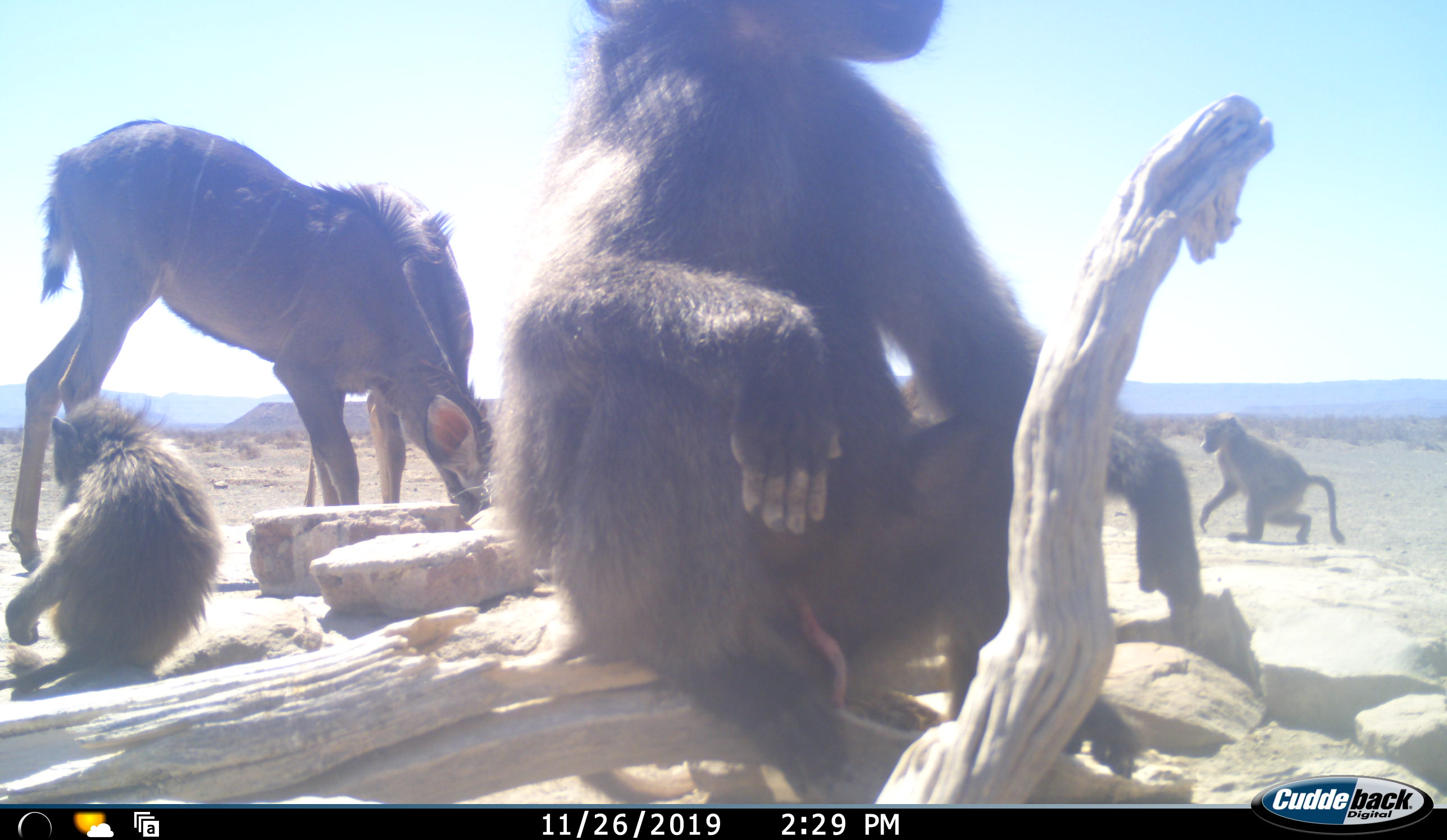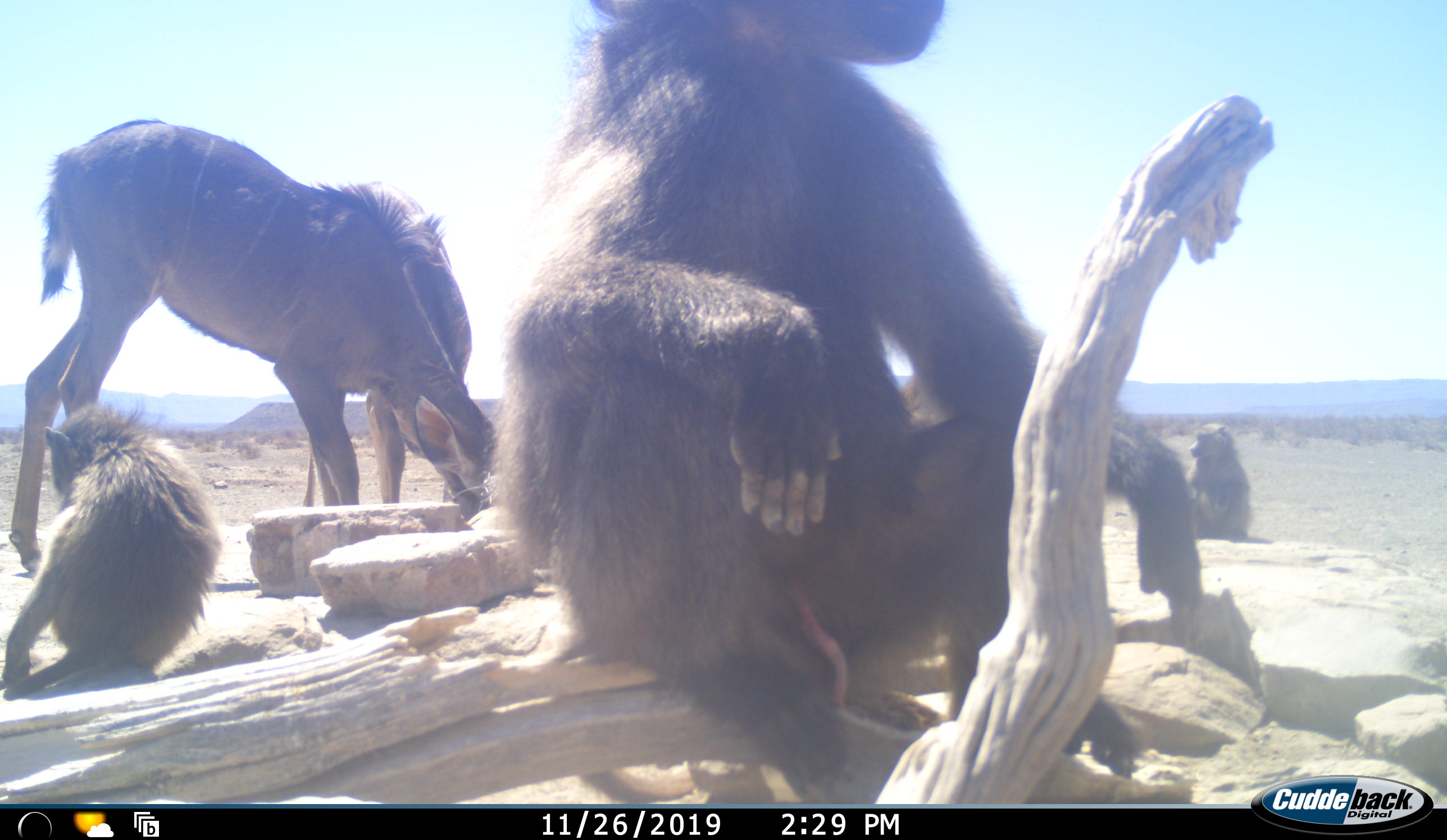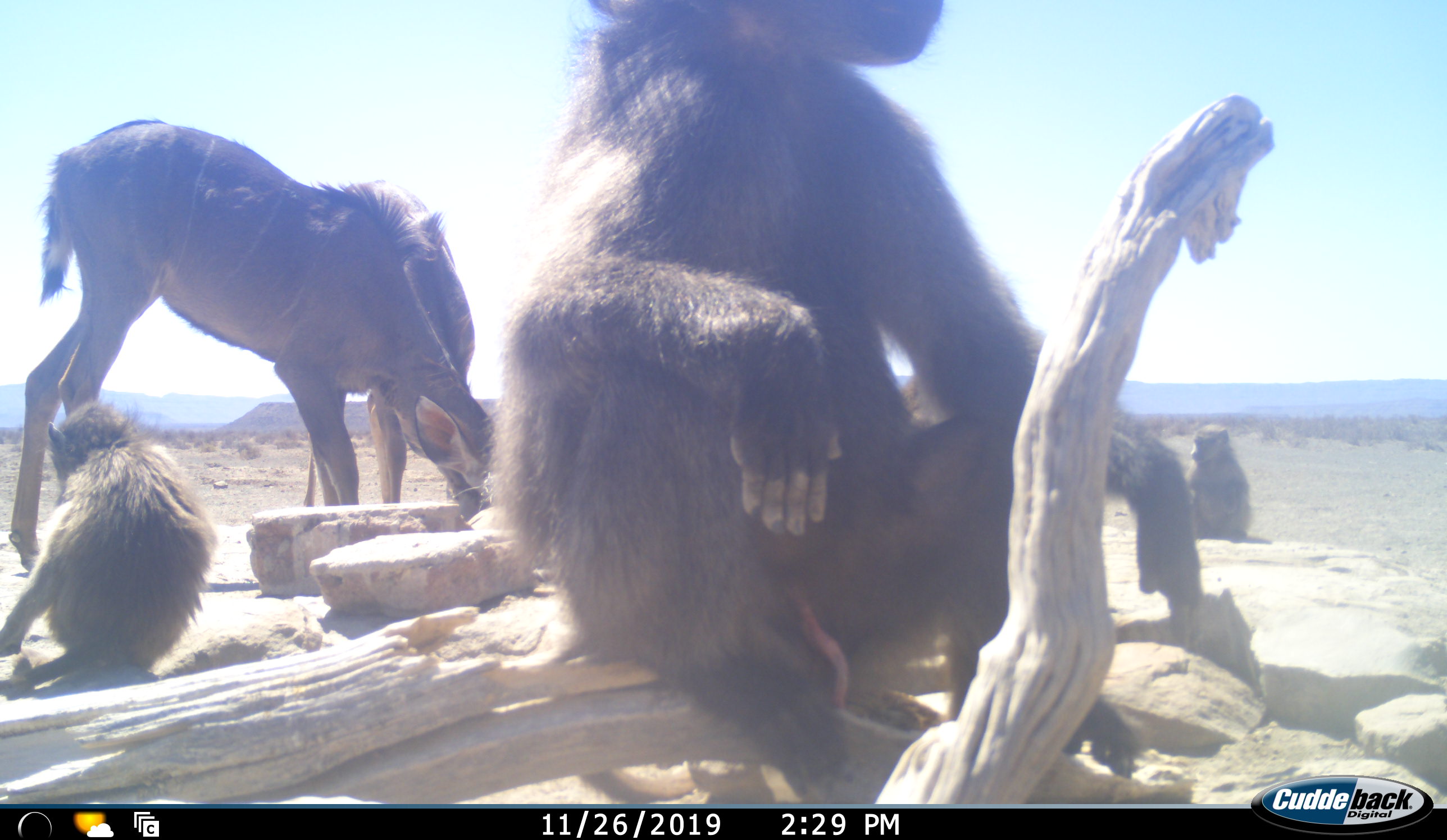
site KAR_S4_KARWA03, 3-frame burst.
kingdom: Animalia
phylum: Chordata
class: Mammalia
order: Primates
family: Cercopithecidae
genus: Papio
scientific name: Papio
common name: baboon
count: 3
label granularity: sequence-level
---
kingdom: Animalia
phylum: Chordata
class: Mammalia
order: Artiodactyla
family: Bovidae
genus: Tragelaphus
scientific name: Tragelaphus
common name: kudu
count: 2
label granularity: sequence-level